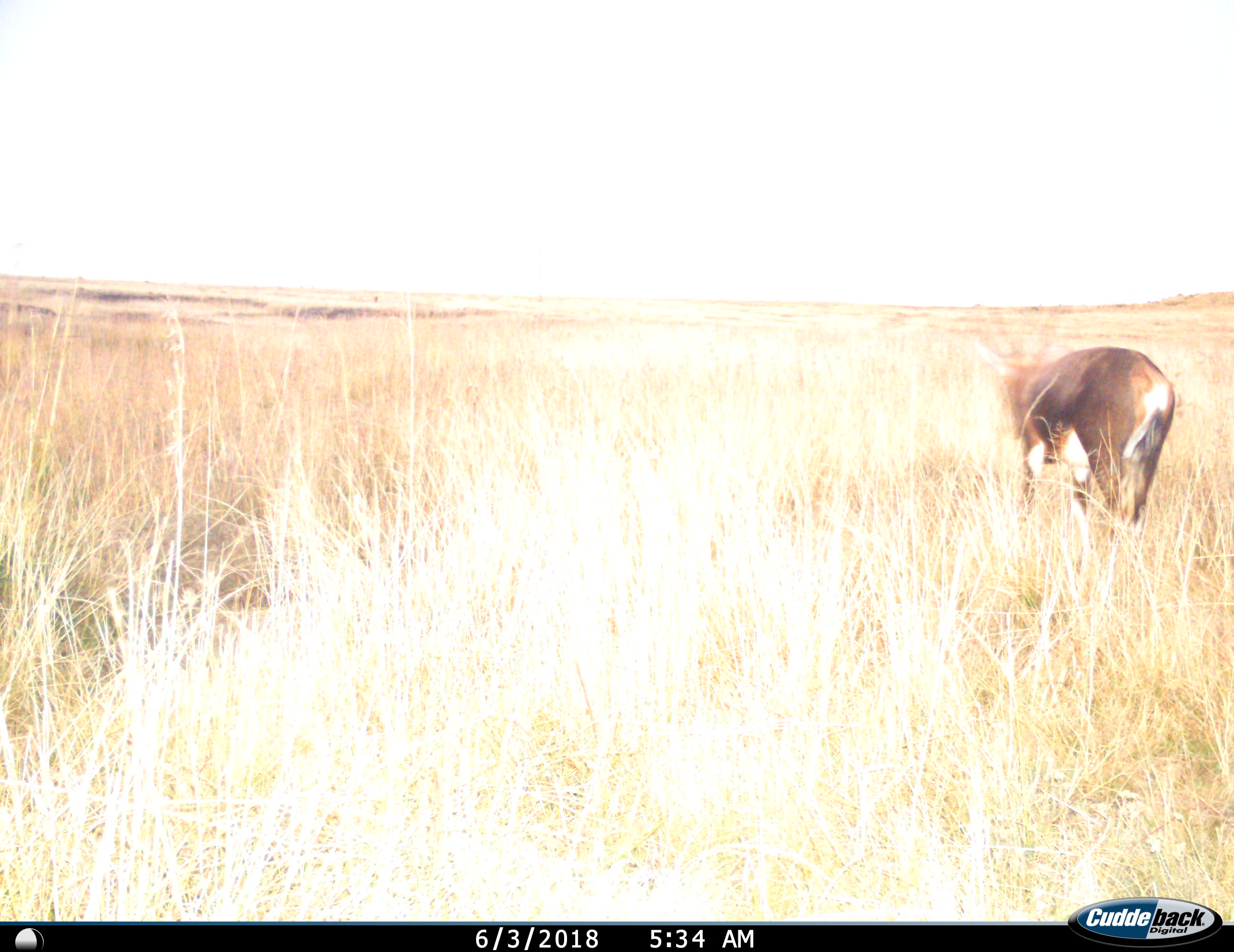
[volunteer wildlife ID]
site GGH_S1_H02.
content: unidentified animal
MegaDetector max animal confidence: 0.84